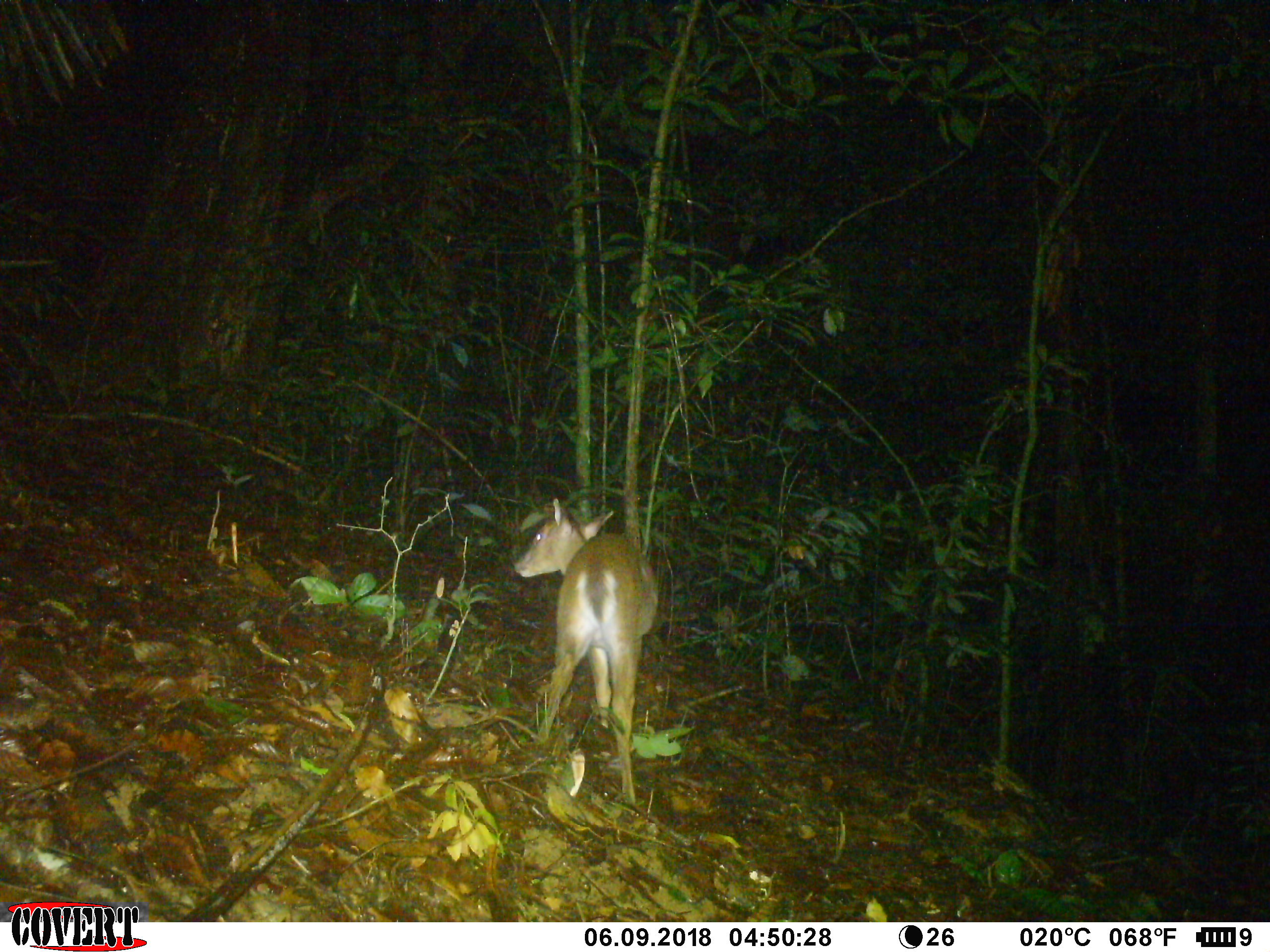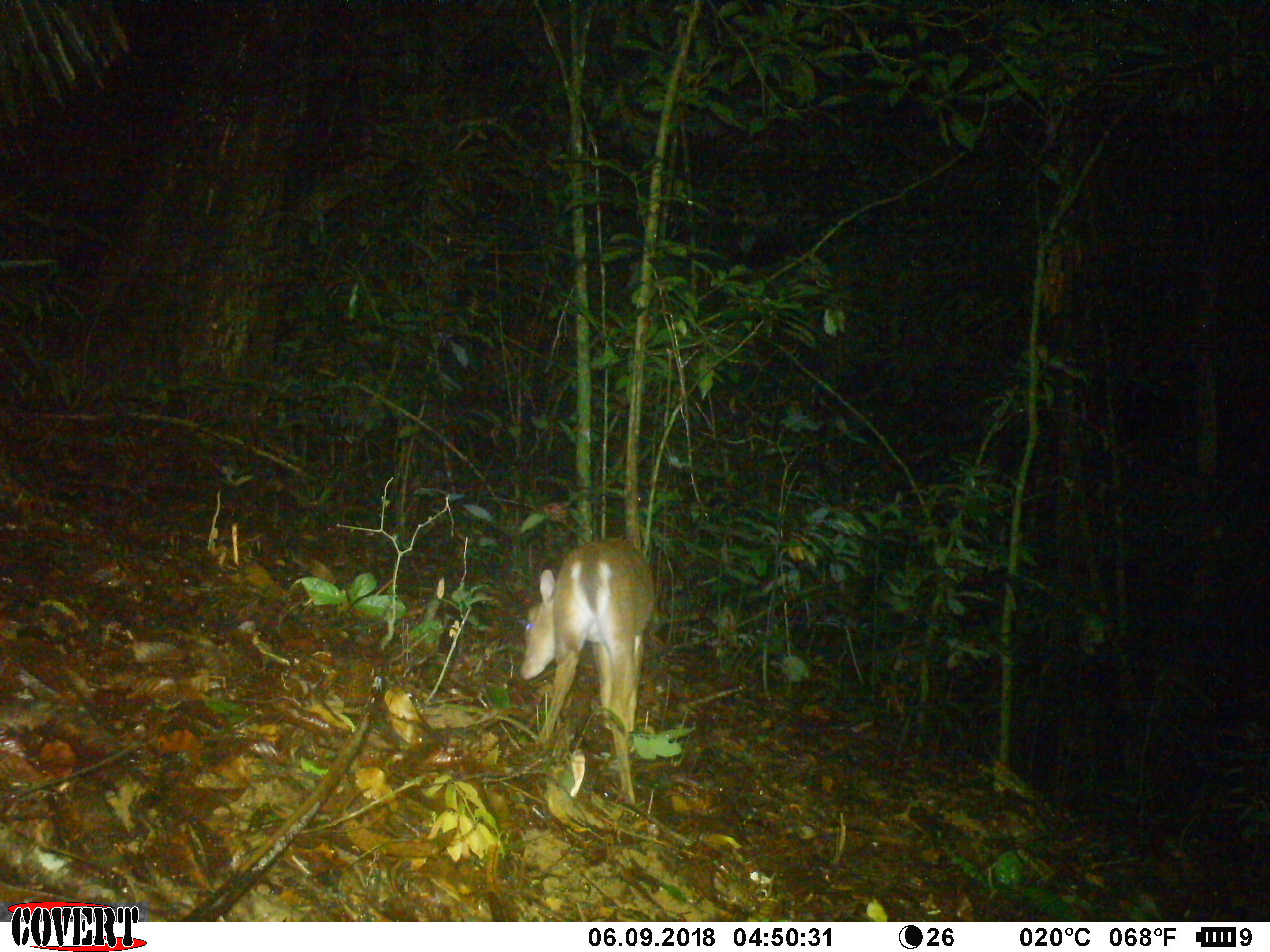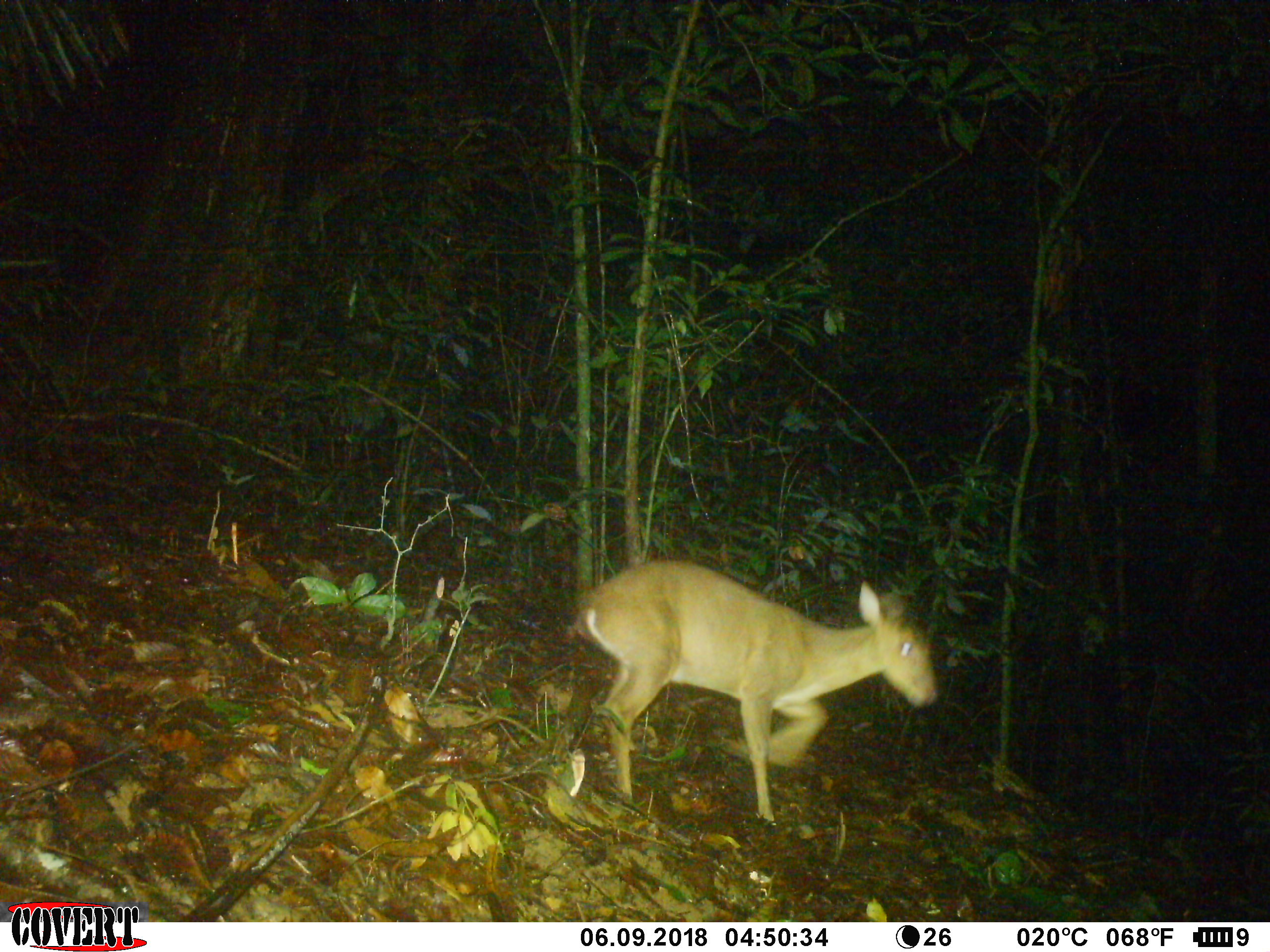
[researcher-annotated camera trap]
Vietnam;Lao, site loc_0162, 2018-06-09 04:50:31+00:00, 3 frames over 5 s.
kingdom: Animalia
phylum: Chordata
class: Mammalia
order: Artiodactyla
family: Cervidae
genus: Muntiacus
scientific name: Muntiacus vuquangensis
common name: large-antlered muntjac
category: large antlered muntjac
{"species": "large antlered muntjac (large-antlered muntjac) (Muntiacus vuquangensis)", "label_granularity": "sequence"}